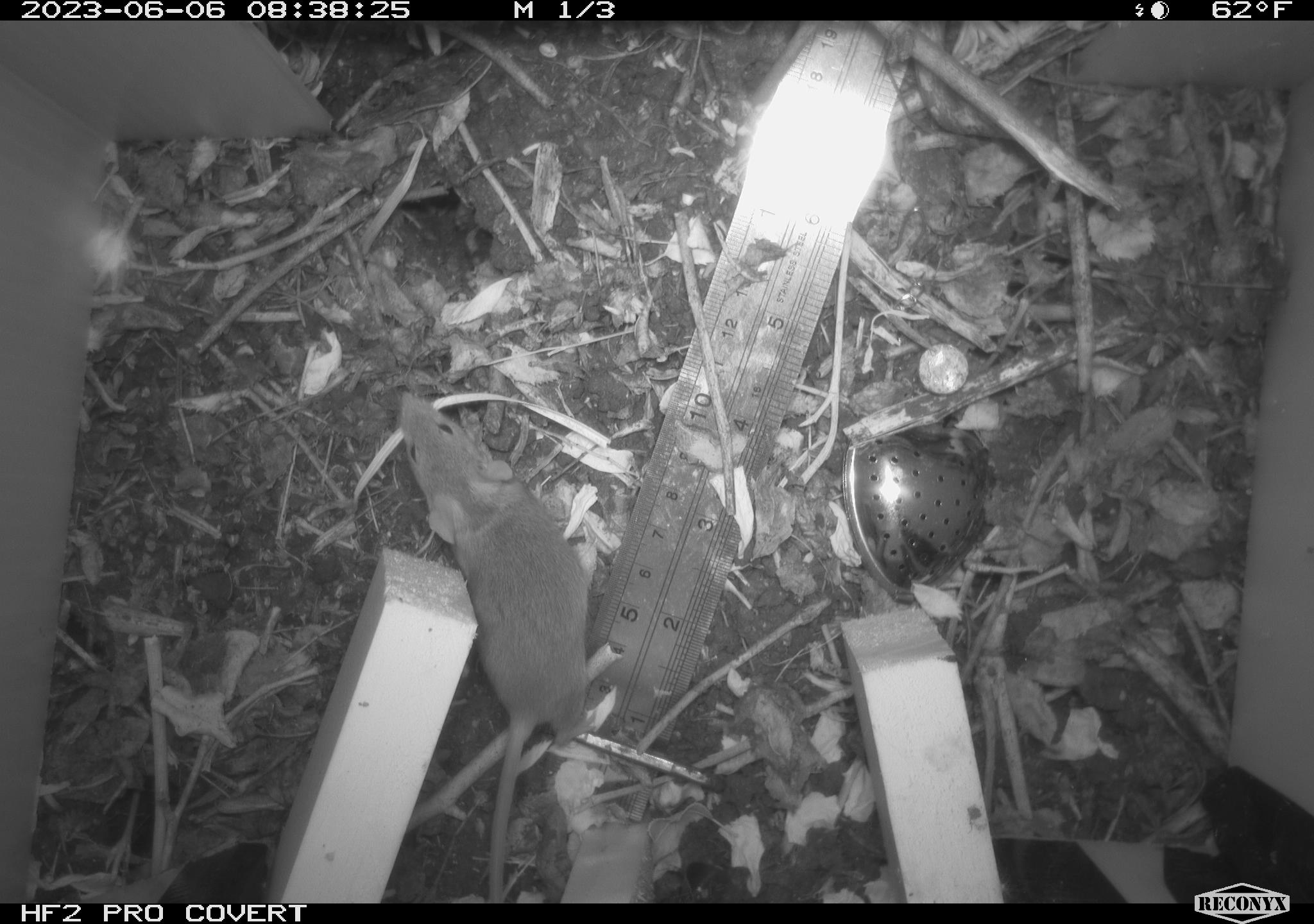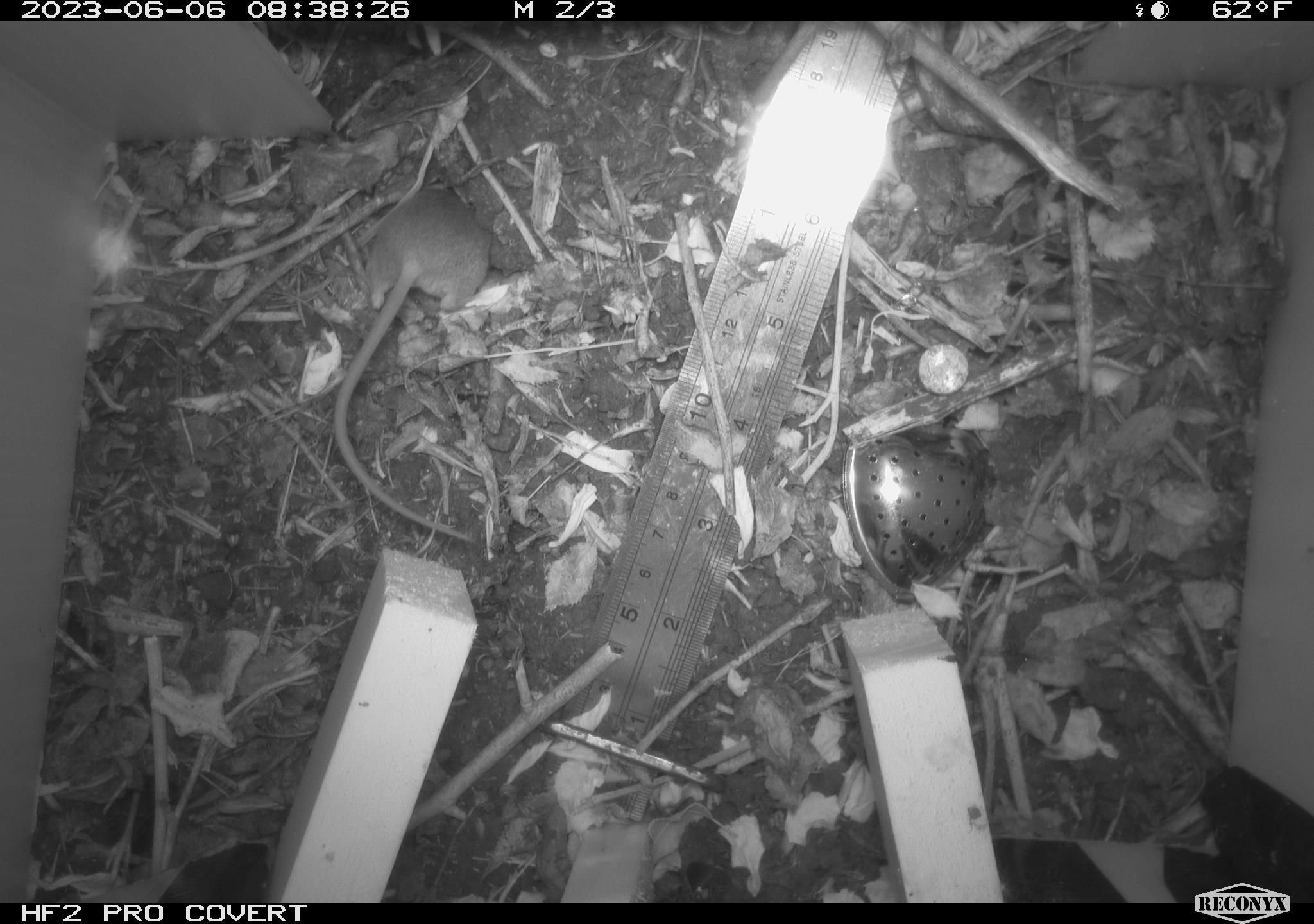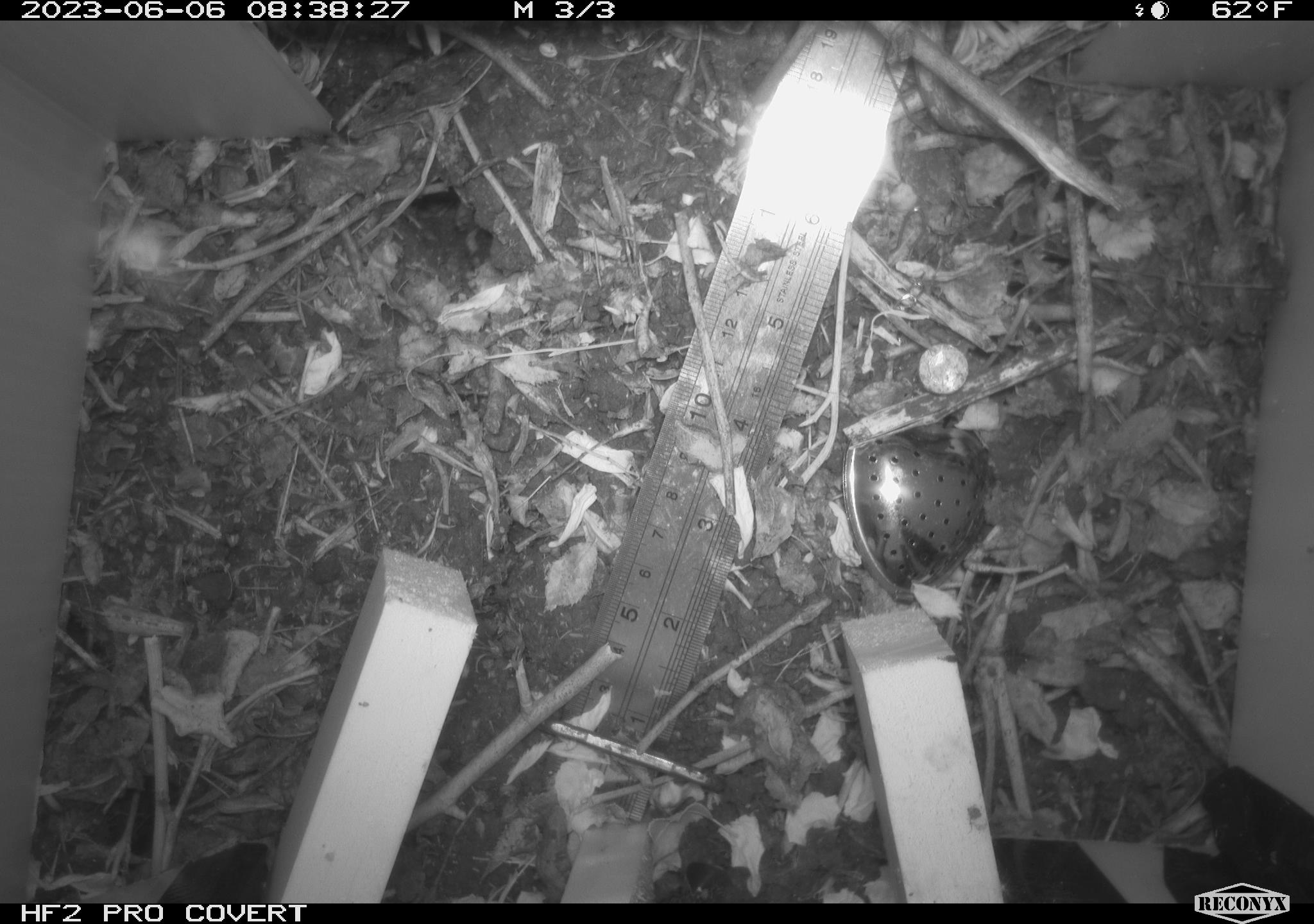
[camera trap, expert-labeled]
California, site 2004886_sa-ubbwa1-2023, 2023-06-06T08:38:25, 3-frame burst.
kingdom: Animalia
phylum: Chordata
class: Mammalia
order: Rodentia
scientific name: Rodentia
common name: rodent